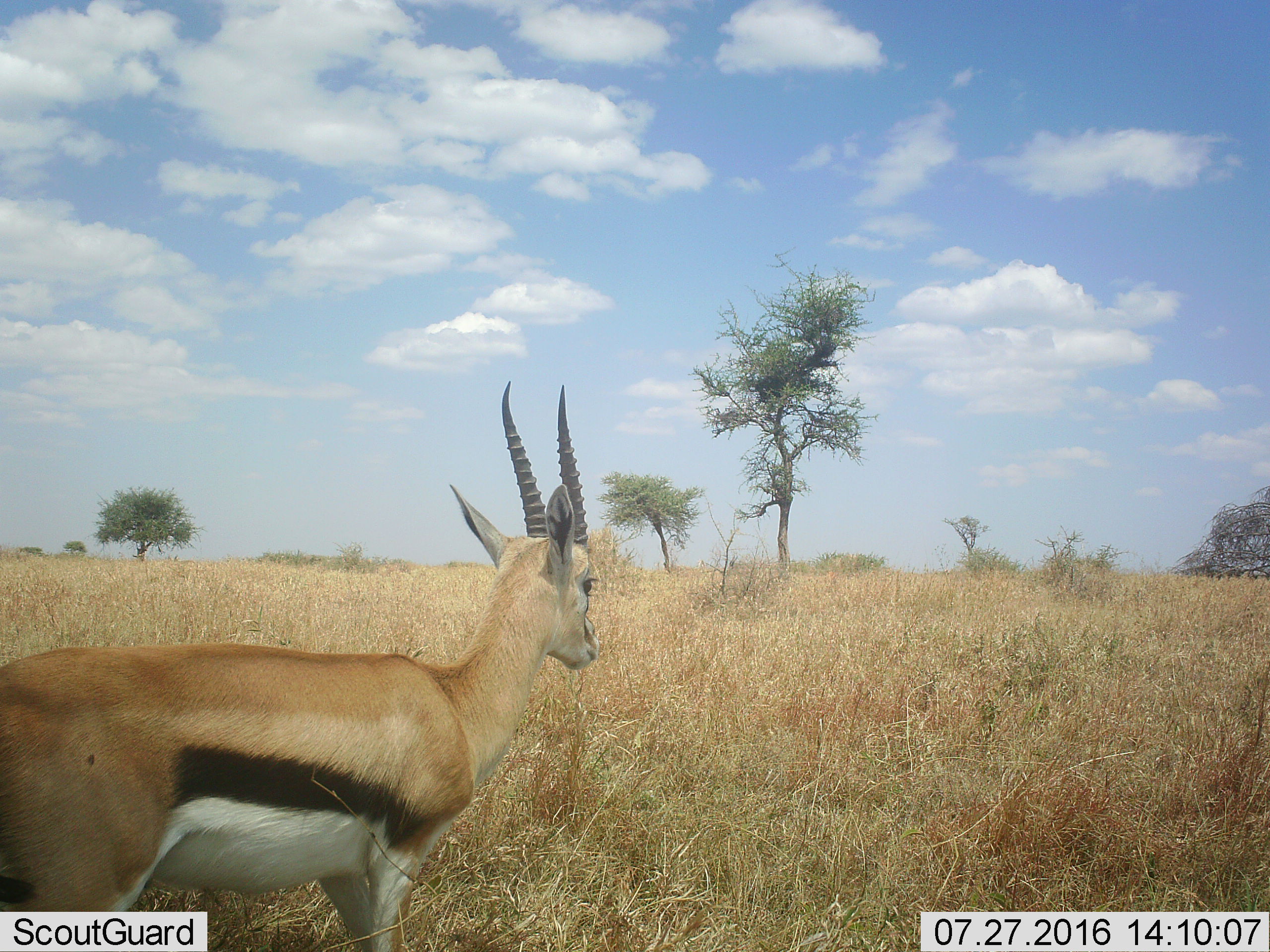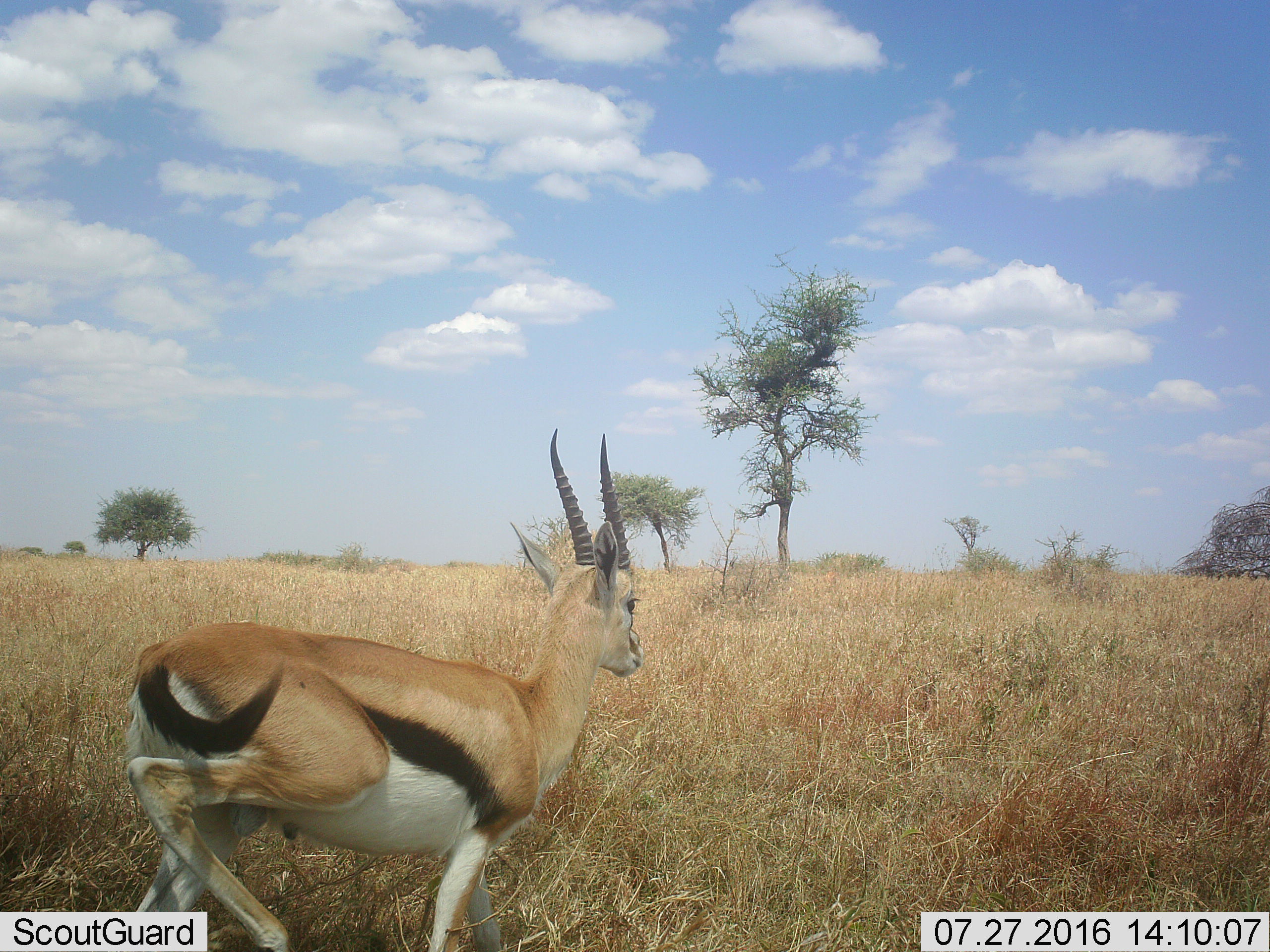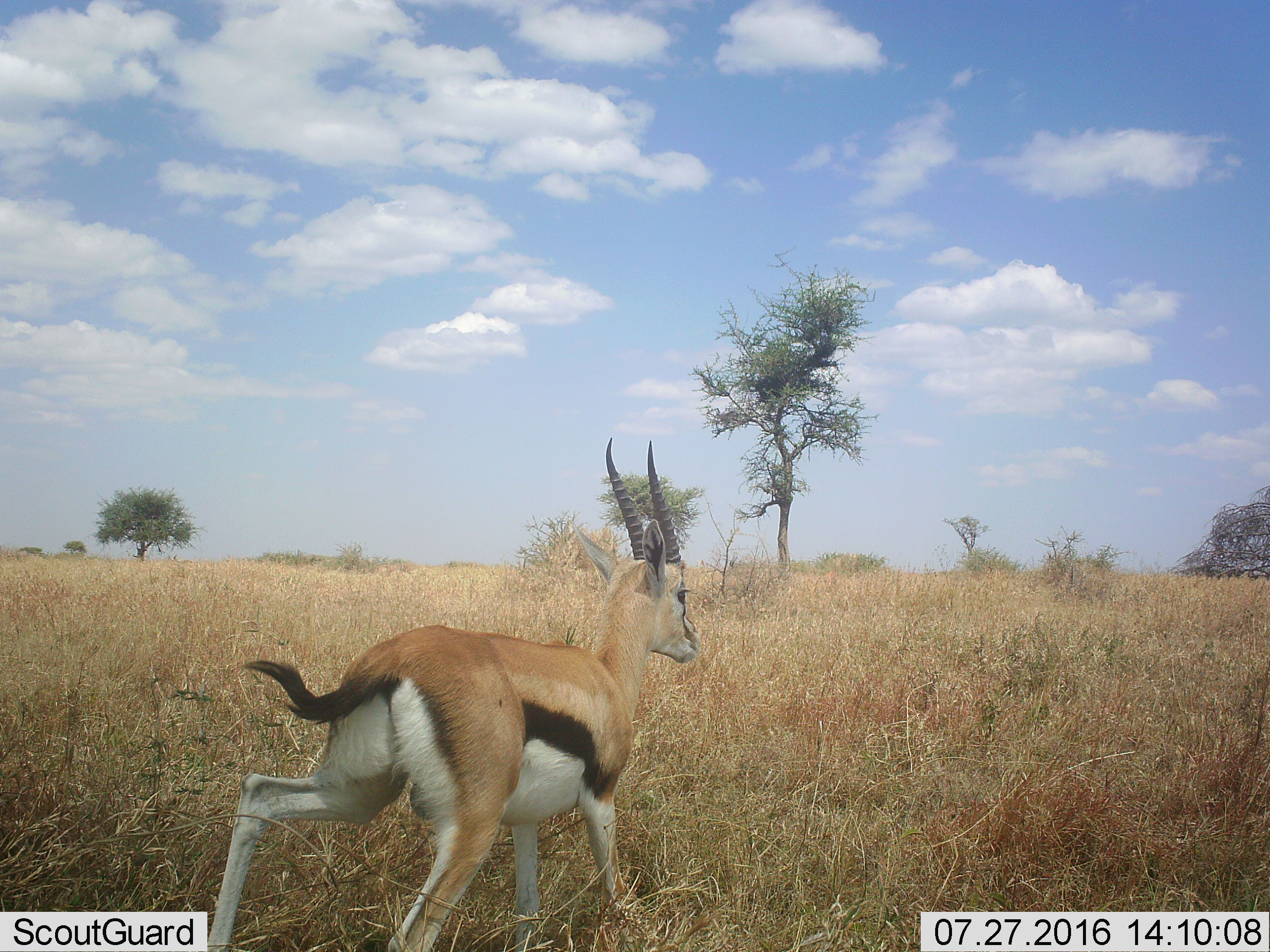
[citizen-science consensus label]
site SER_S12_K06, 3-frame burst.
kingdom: Animalia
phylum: Chordata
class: Mammalia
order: Artiodactyla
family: Bovidae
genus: Eudorcas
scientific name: Eudorcas thomsonii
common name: thomson's gazelle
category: gazellethomsons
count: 1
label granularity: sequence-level